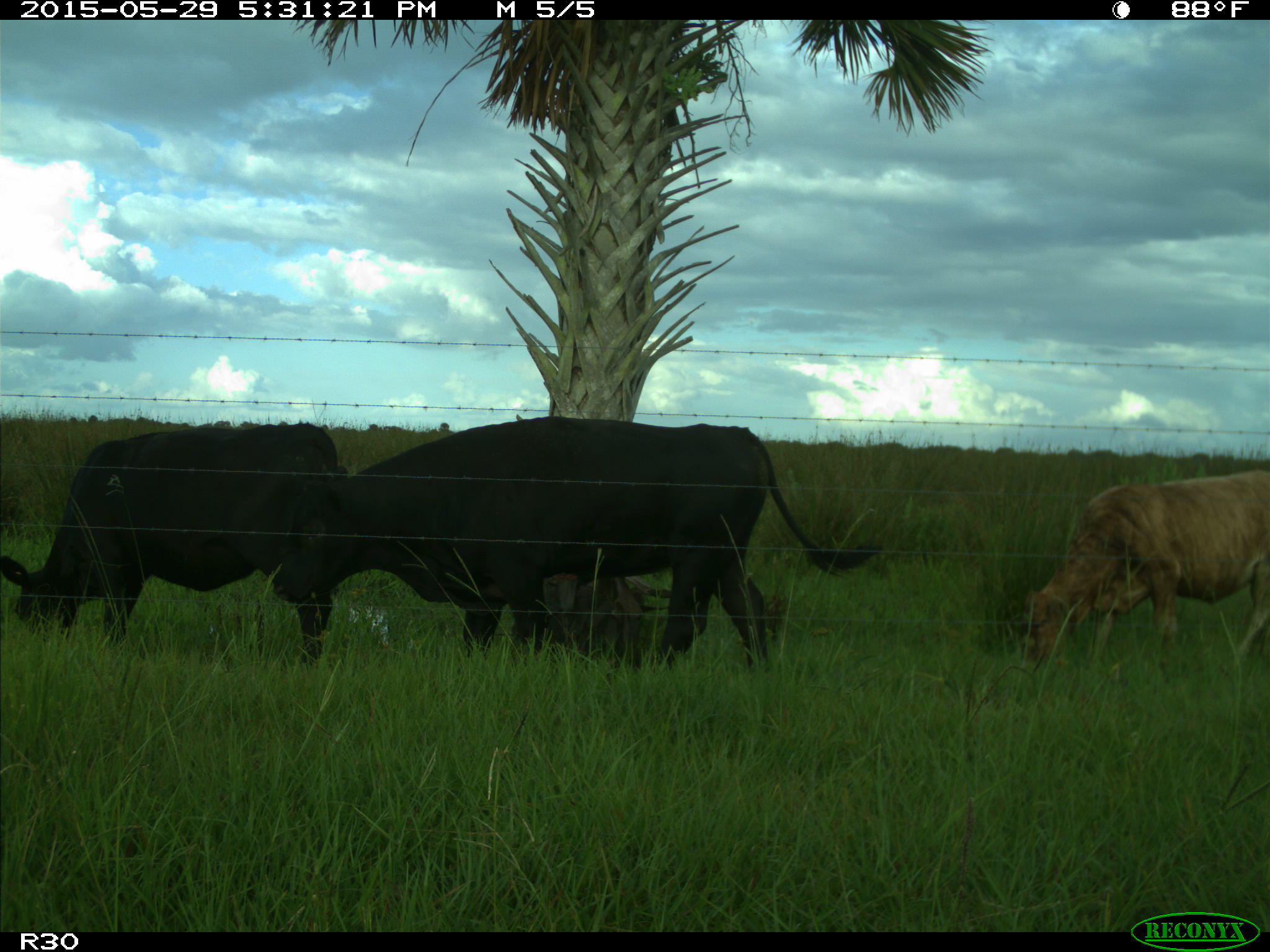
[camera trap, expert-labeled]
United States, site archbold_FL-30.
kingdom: Animalia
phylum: Chordata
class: Mammalia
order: Artiodactyla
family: Bovidae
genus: Bos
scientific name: Bos taurus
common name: domestic cow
Bos taurus (domestic cow).